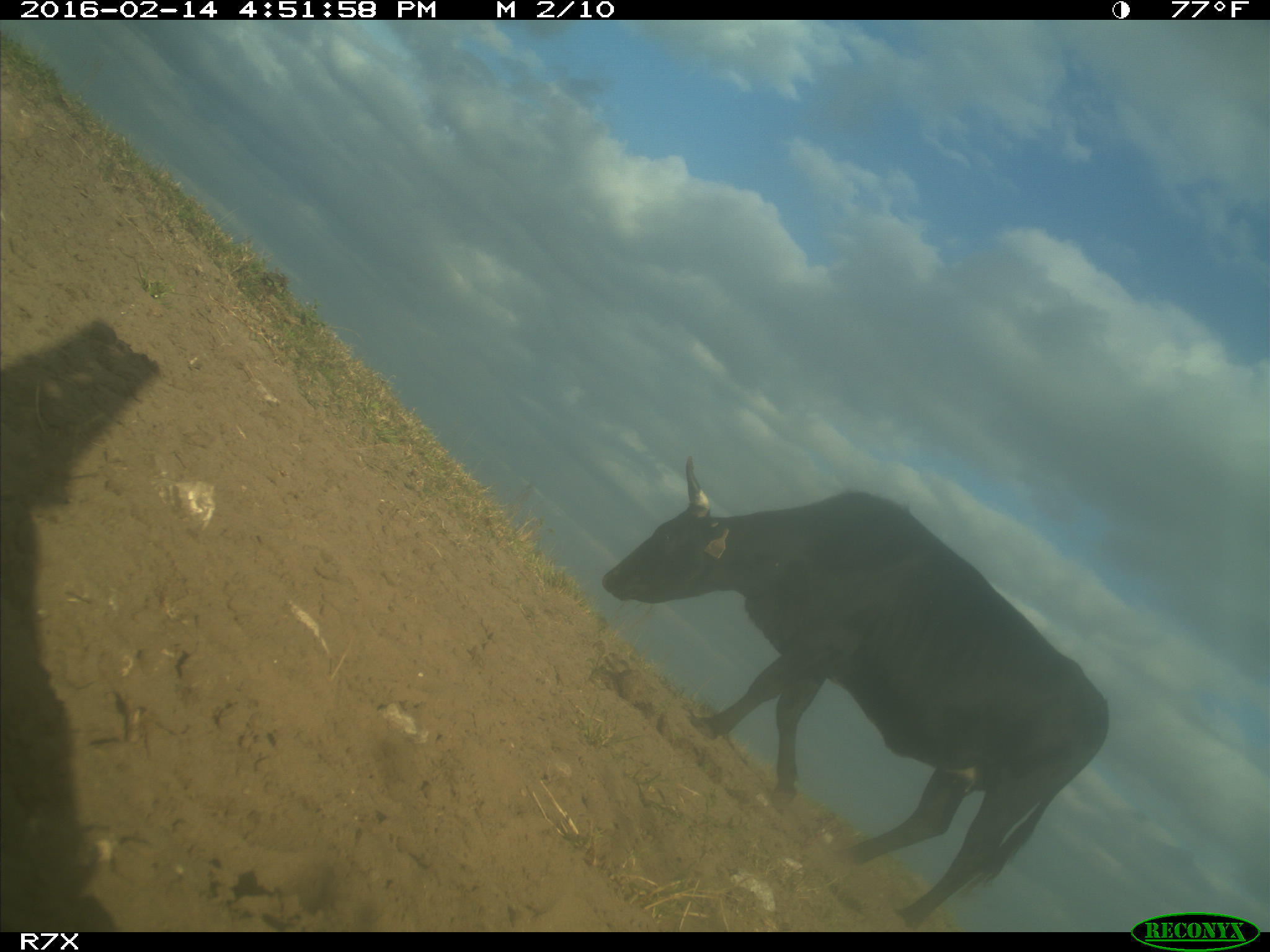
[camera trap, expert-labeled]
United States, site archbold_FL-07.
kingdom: Animalia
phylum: Chordata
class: Mammalia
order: Artiodactyla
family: Bovidae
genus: Bos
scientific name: Bos taurus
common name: domestic cow